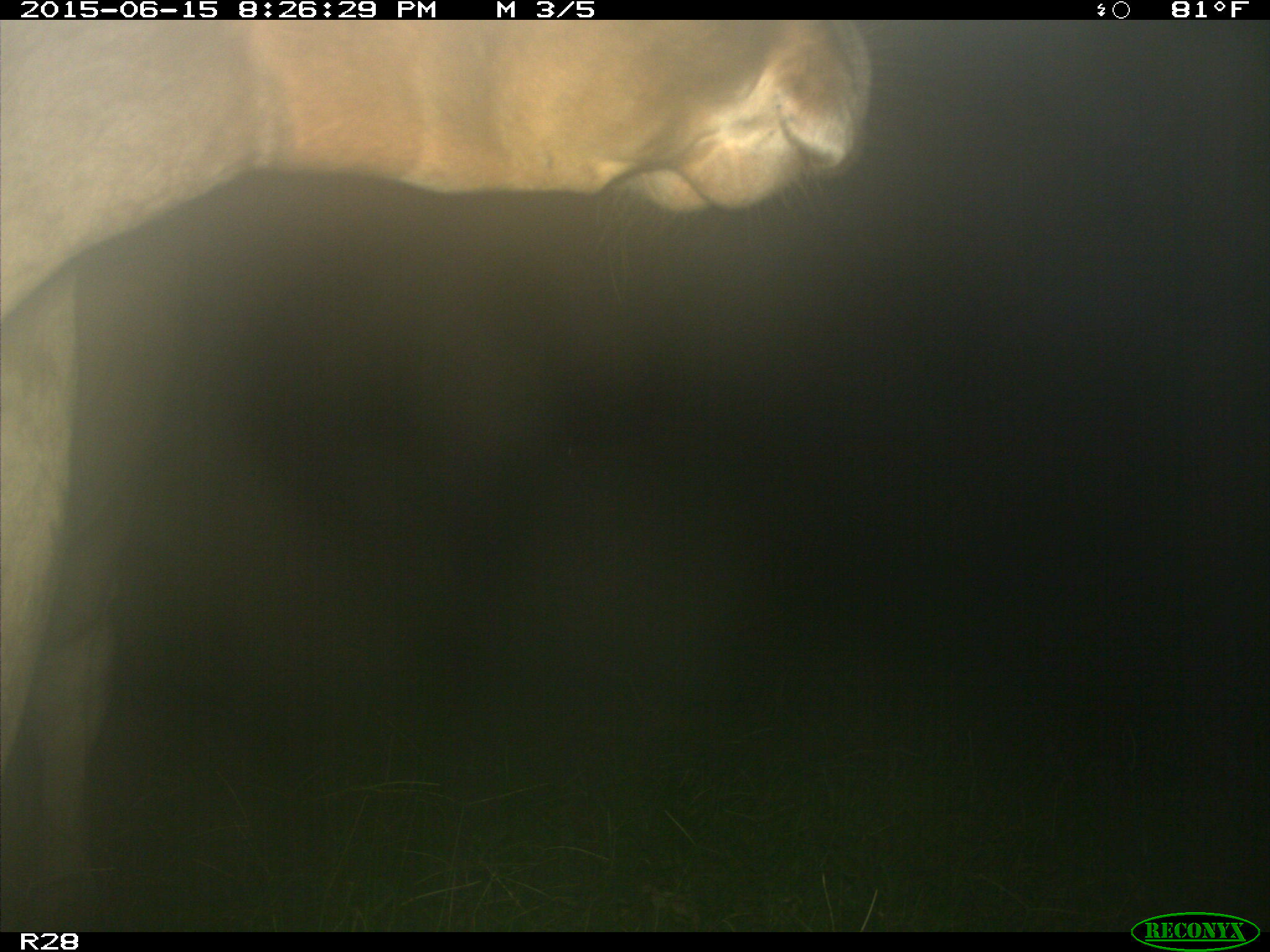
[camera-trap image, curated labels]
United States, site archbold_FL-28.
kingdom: Animalia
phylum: Chordata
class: Mammalia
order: Artiodactyla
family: Bovidae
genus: Bos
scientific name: Bos taurus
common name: domestic cow